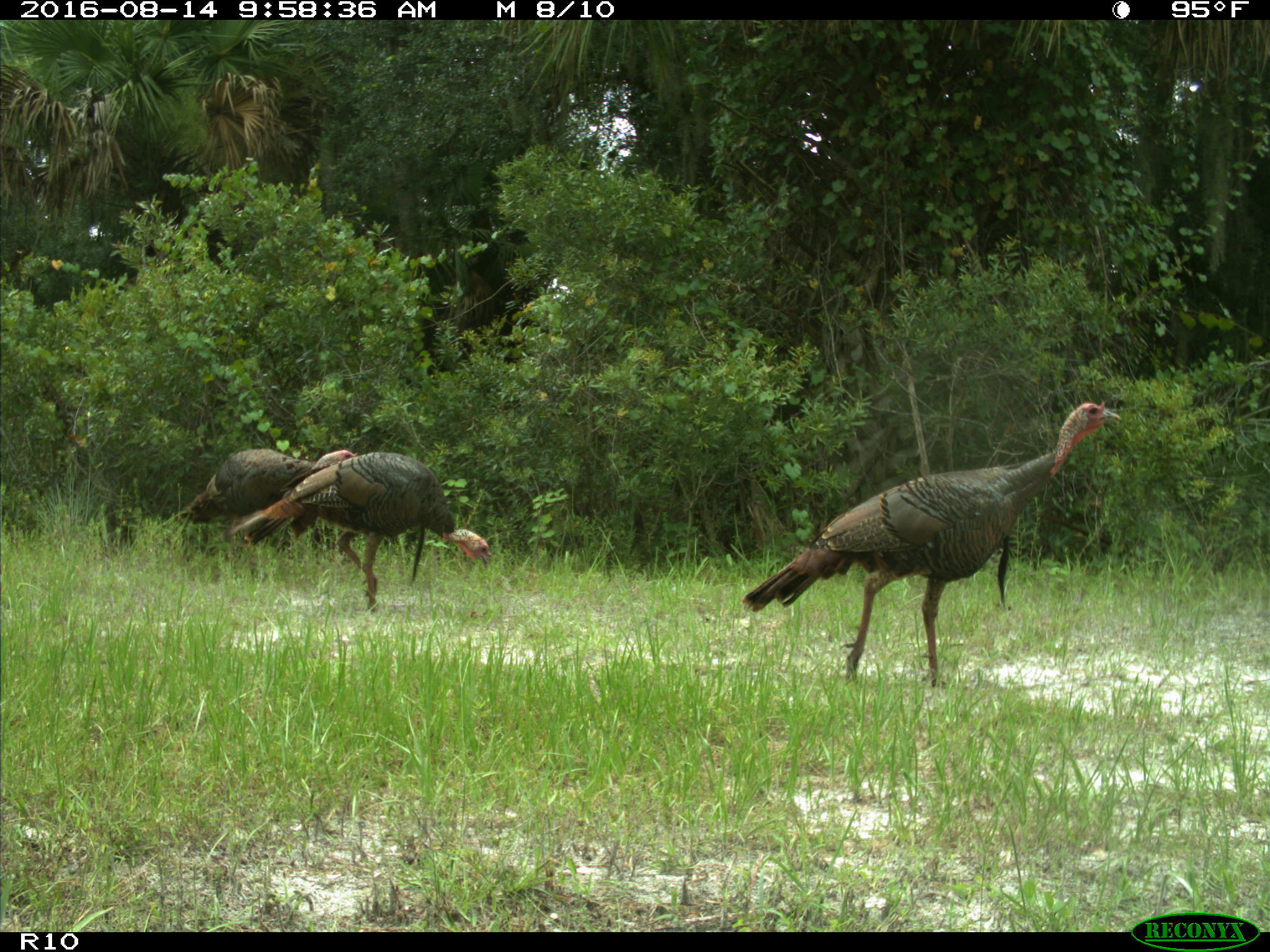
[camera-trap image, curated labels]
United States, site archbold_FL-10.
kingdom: Animalia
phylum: Chordata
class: Aves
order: Galliformes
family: Phasianidae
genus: Meleagris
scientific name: Meleagris gallopavo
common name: wild turkey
Meleagris gallopavo (wild turkey).